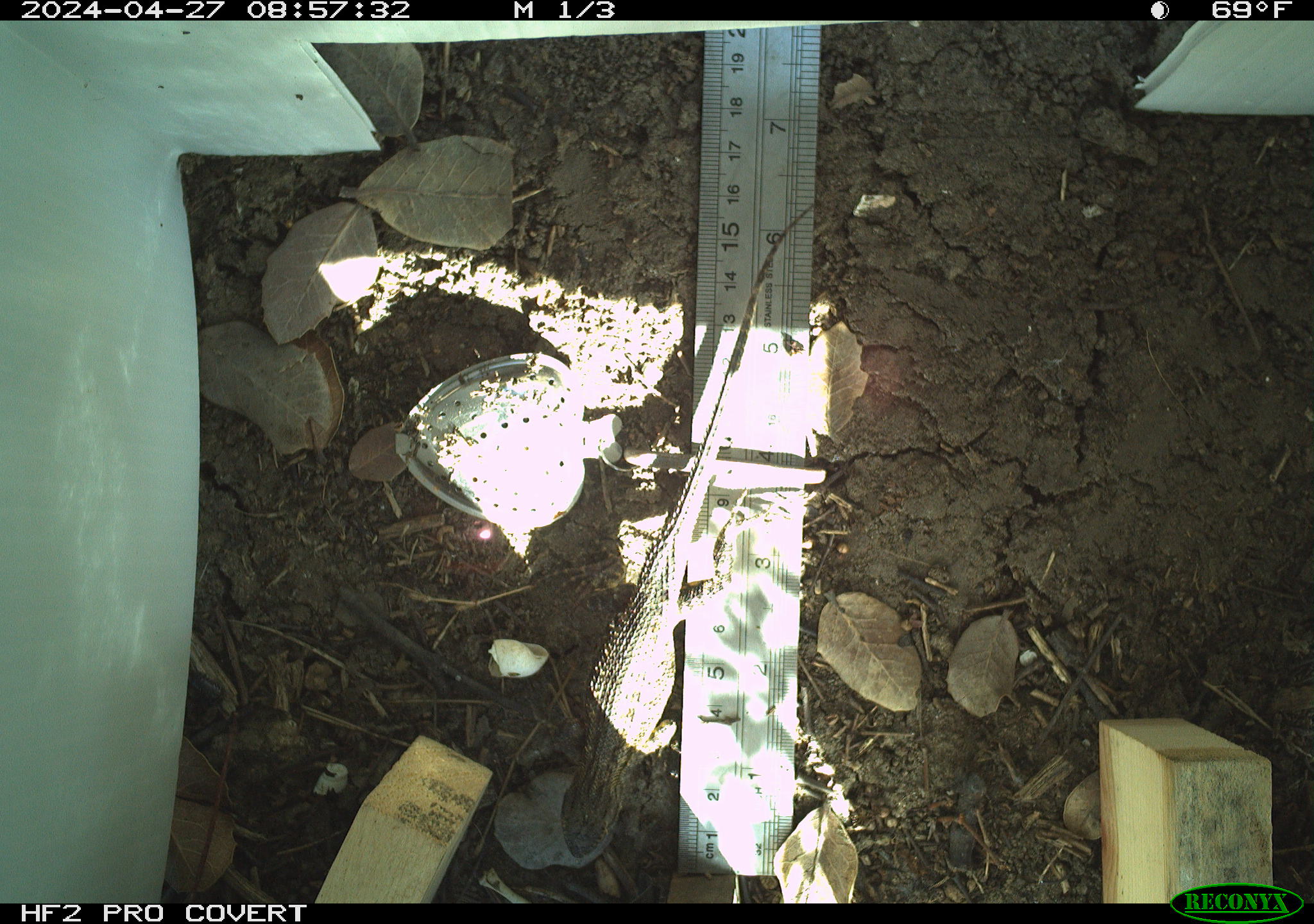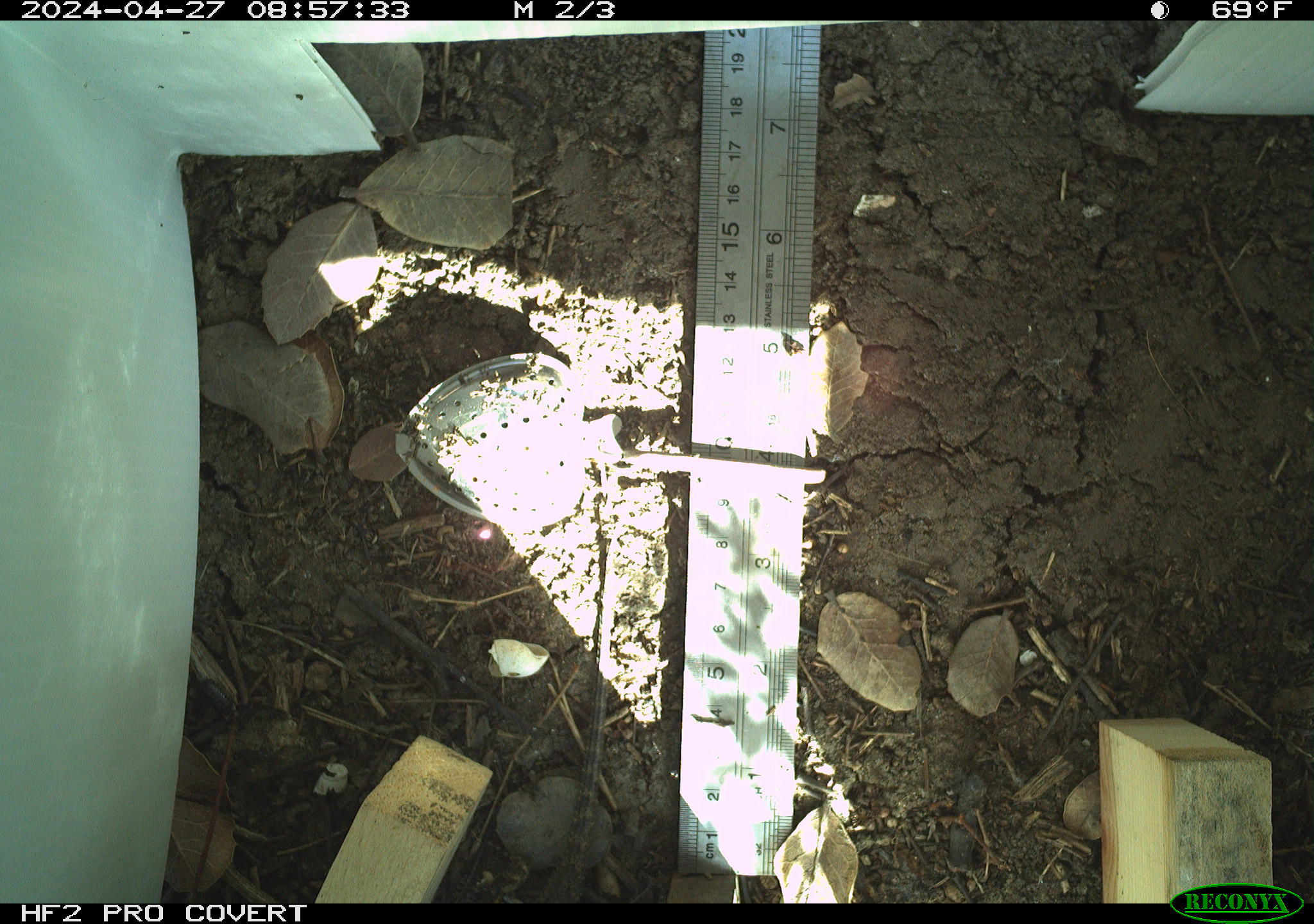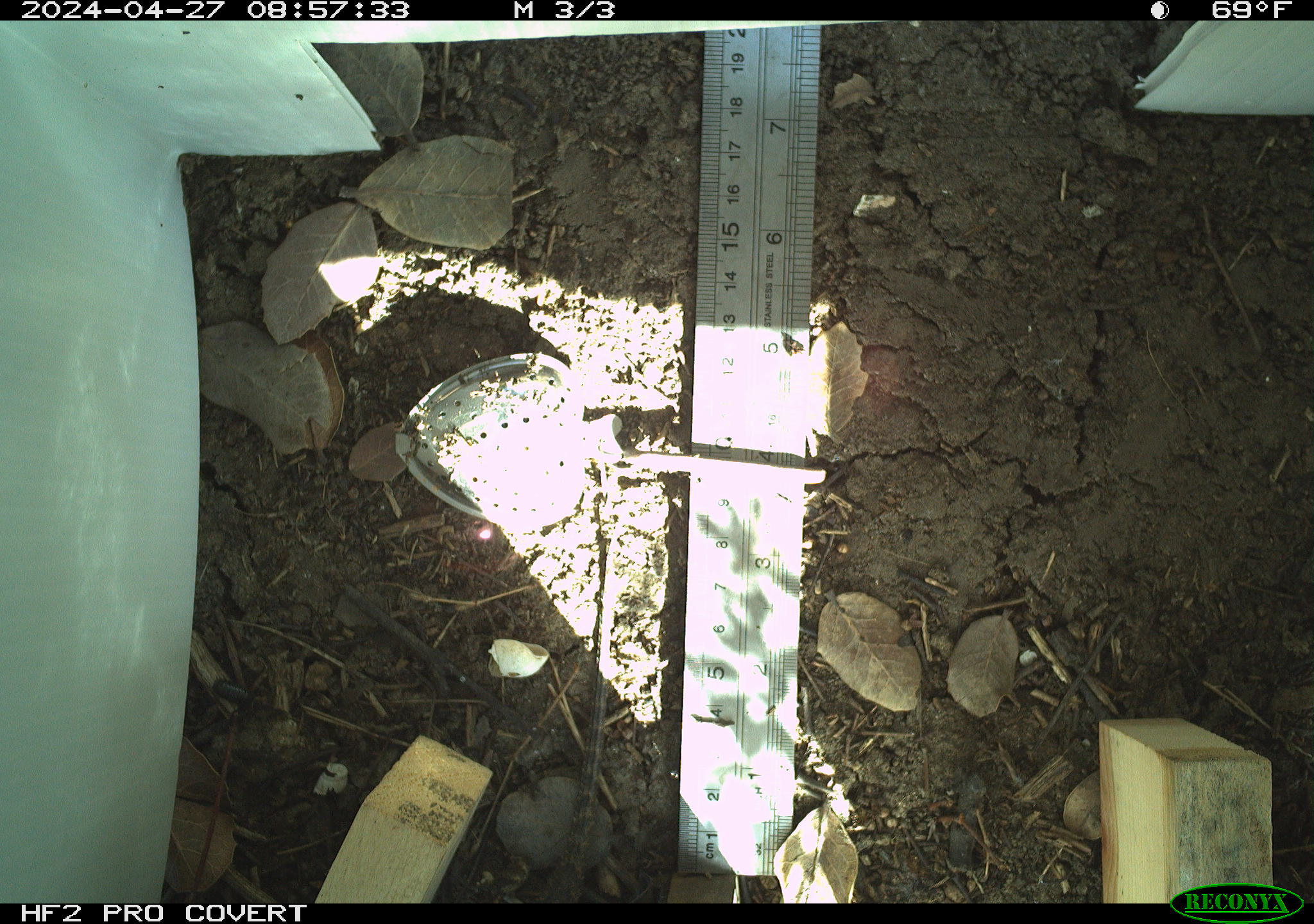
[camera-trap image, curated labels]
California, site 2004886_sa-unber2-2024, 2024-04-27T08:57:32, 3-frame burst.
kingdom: Animalia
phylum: Chordata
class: Reptilia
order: Squamata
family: Phrynosomatidae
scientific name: Phrynosomatidae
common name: phrynosomatid lizards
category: phrynosomatidae family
Phrynosomatidae family (phrynosomatid lizards) (Phrynosomatidae).